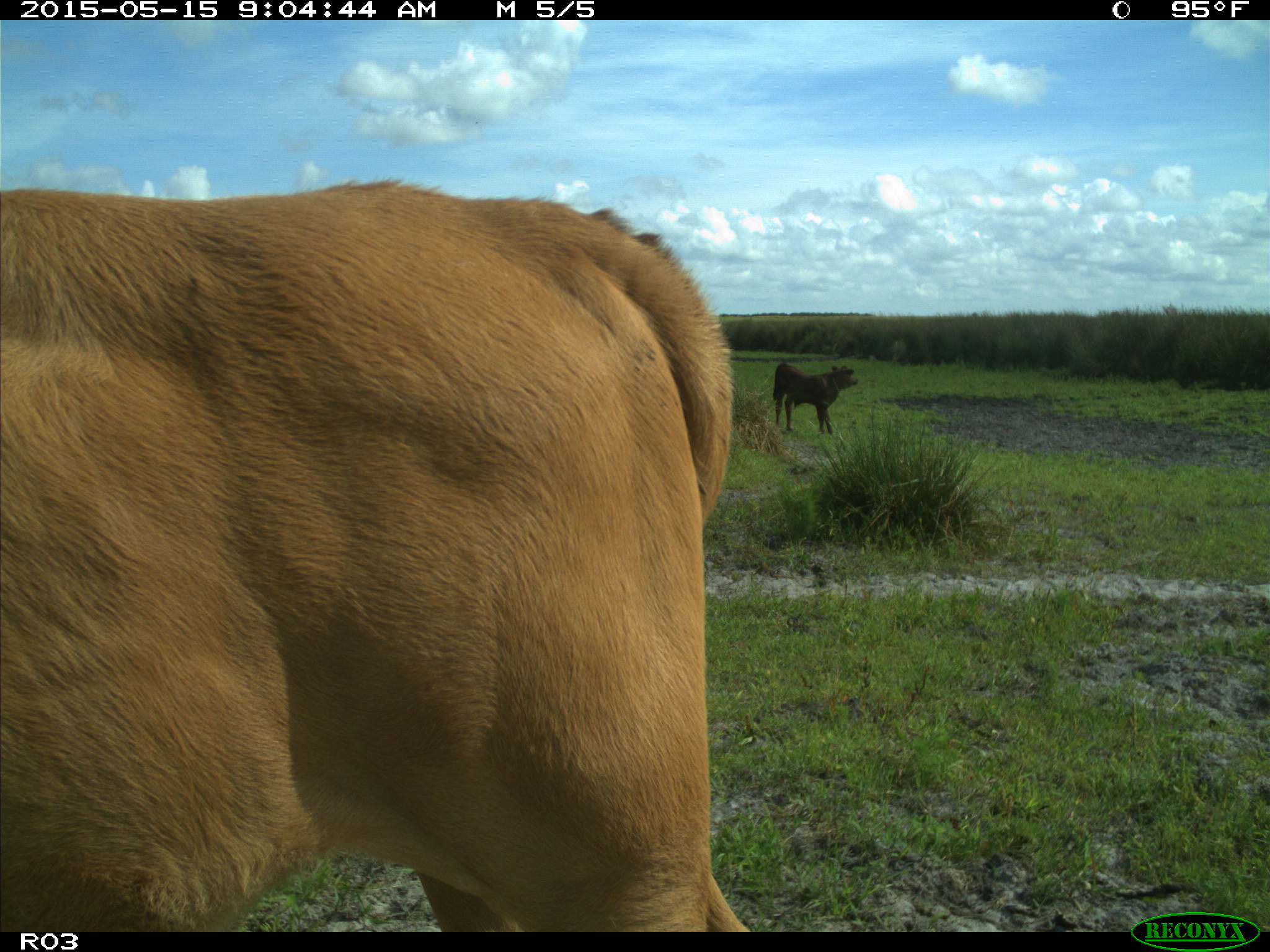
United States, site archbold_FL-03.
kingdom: Animalia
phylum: Chordata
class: Mammalia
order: Artiodactyla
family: Bovidae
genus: Bos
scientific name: Bos taurus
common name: domestic cow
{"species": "Bos taurus (domestic cow)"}